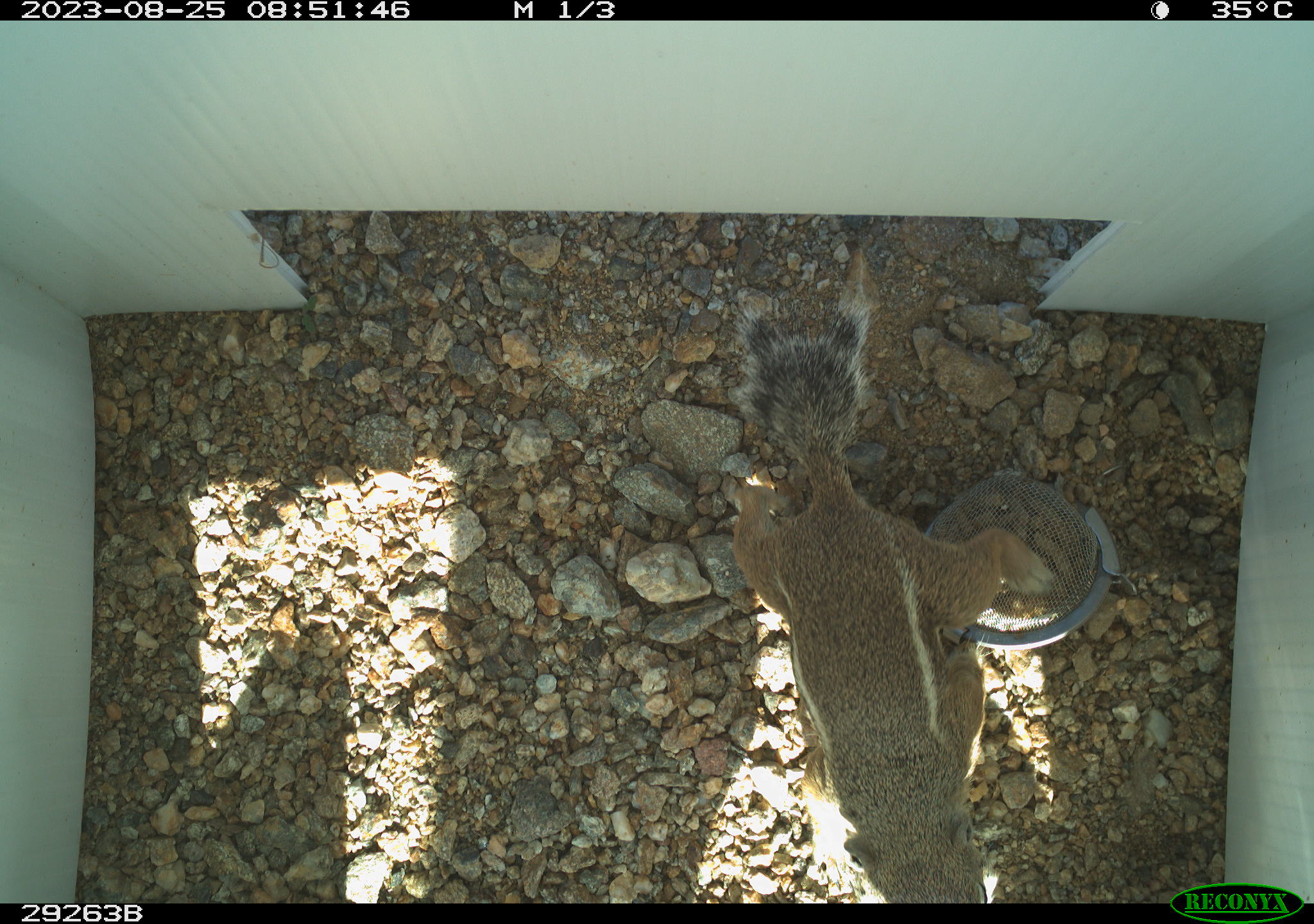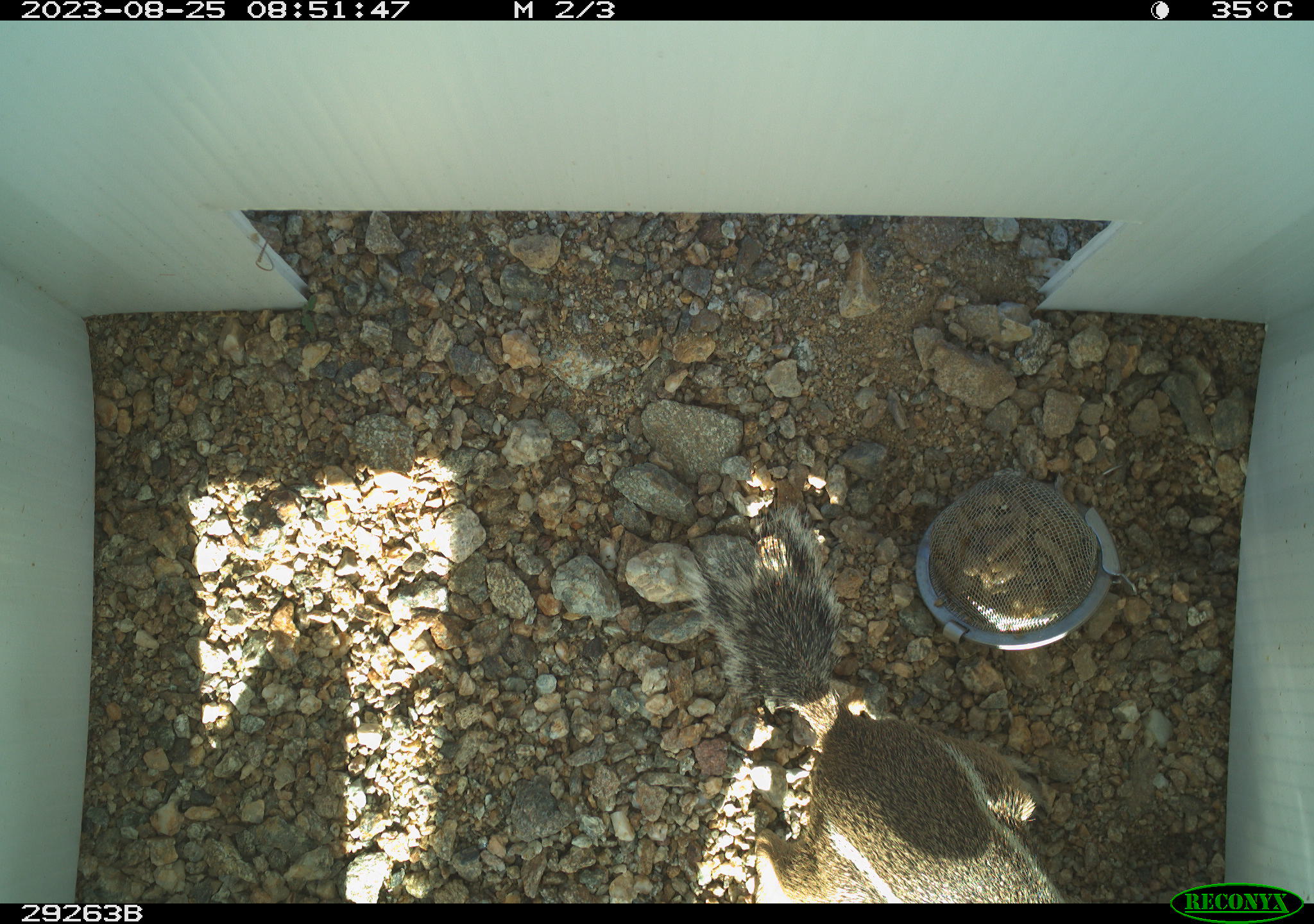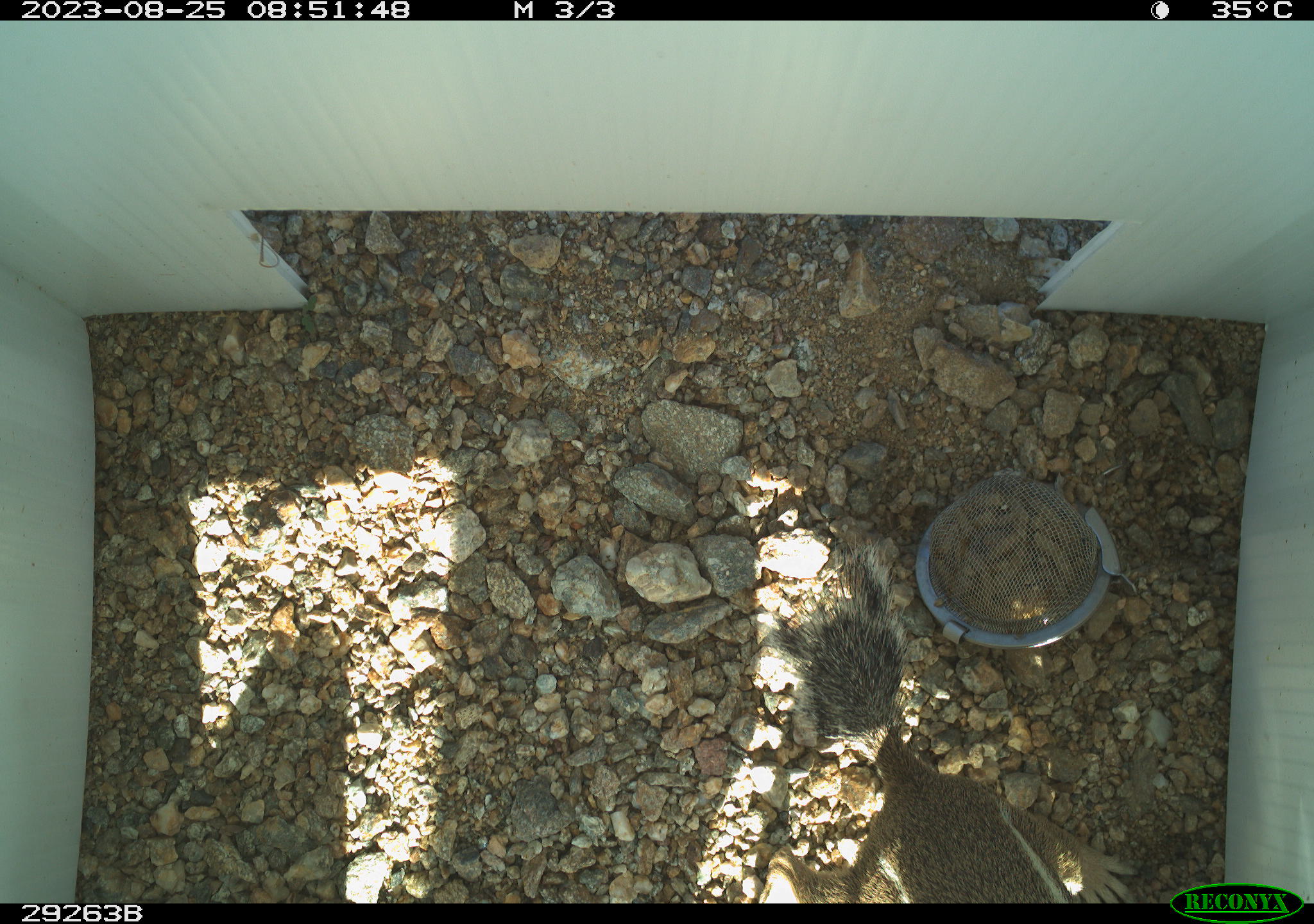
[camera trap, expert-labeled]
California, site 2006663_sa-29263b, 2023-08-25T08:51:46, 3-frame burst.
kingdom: Animalia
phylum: Chordata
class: Mammalia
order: Rodentia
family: Sciuridae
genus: Ammospermophilus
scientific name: Ammospermophilus leucurus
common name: white-tailed antelope squirrel